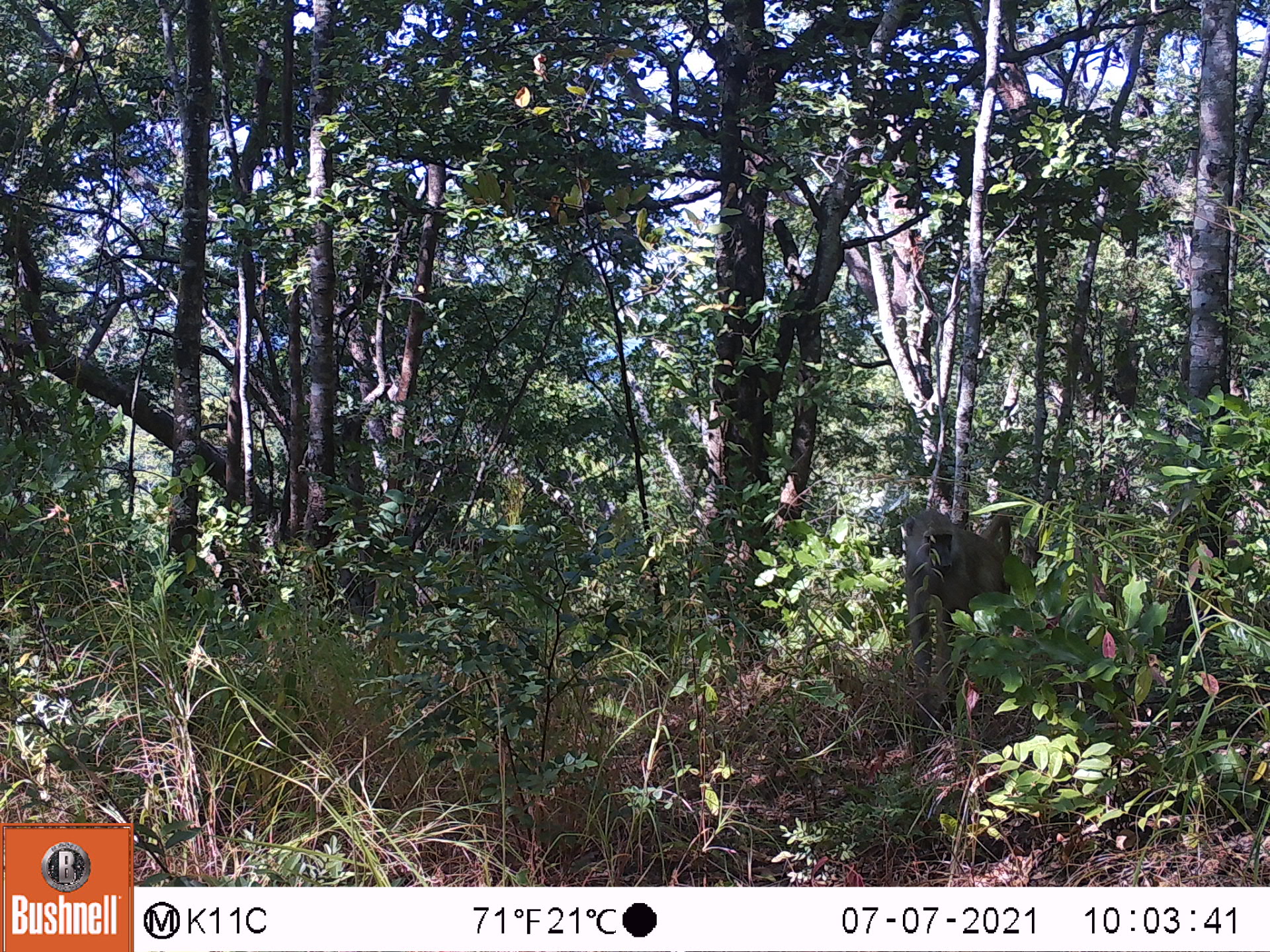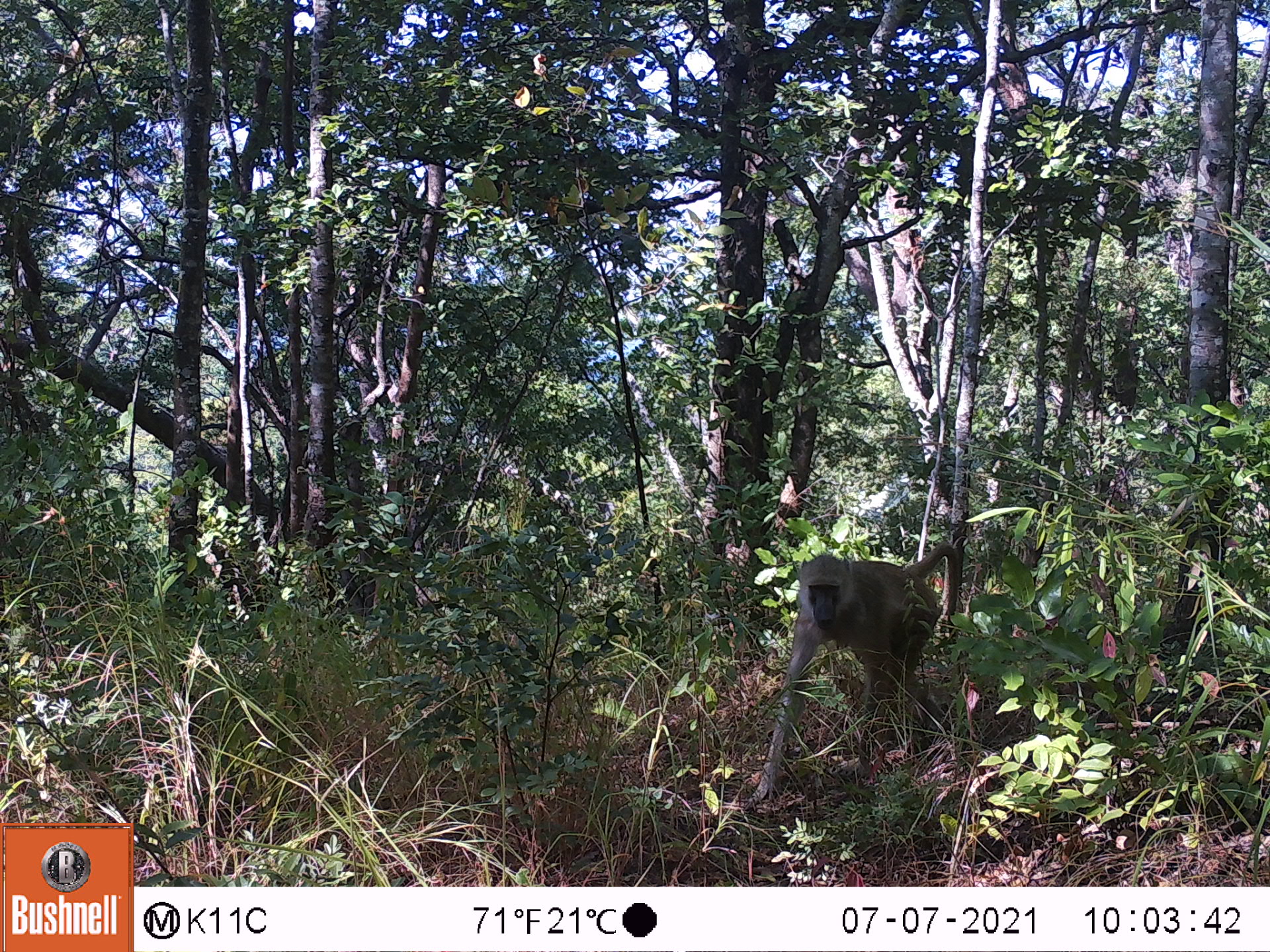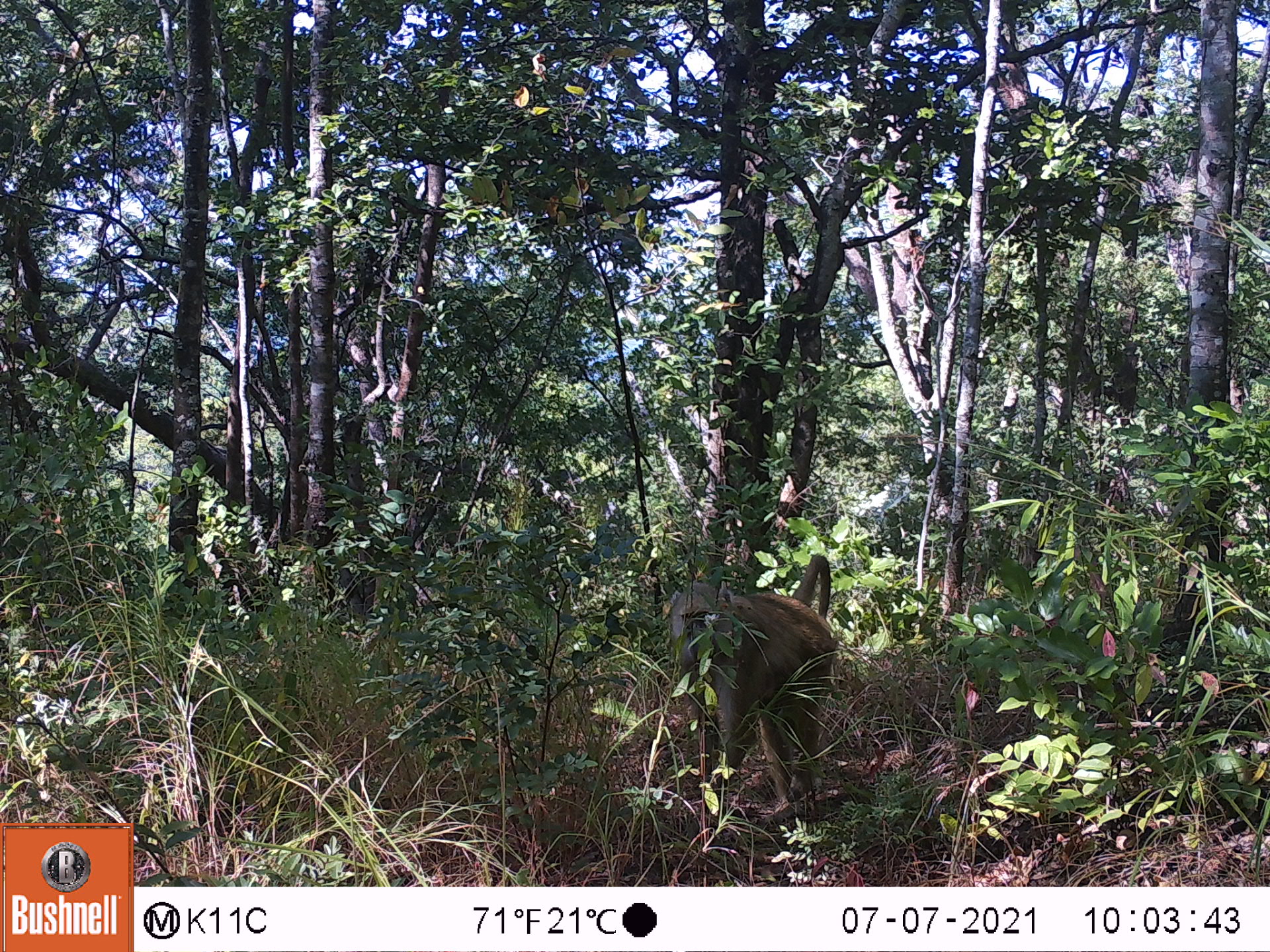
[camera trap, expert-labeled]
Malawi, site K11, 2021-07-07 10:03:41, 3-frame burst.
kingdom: Animalia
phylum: Chordata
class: Mammalia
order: Primates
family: Cercopithecidae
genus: Papio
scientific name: Papio cynocephalus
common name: yellow baboon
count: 1